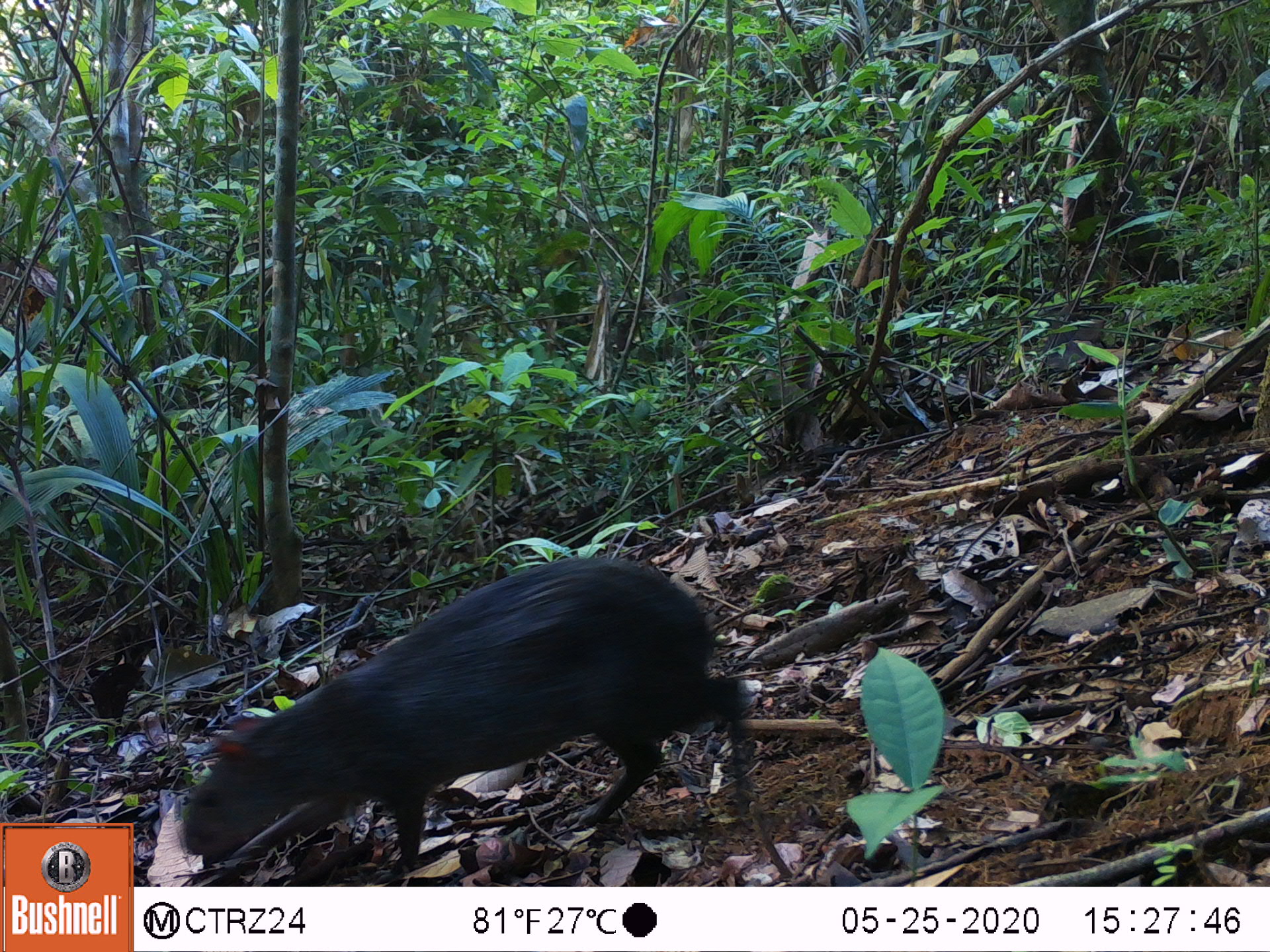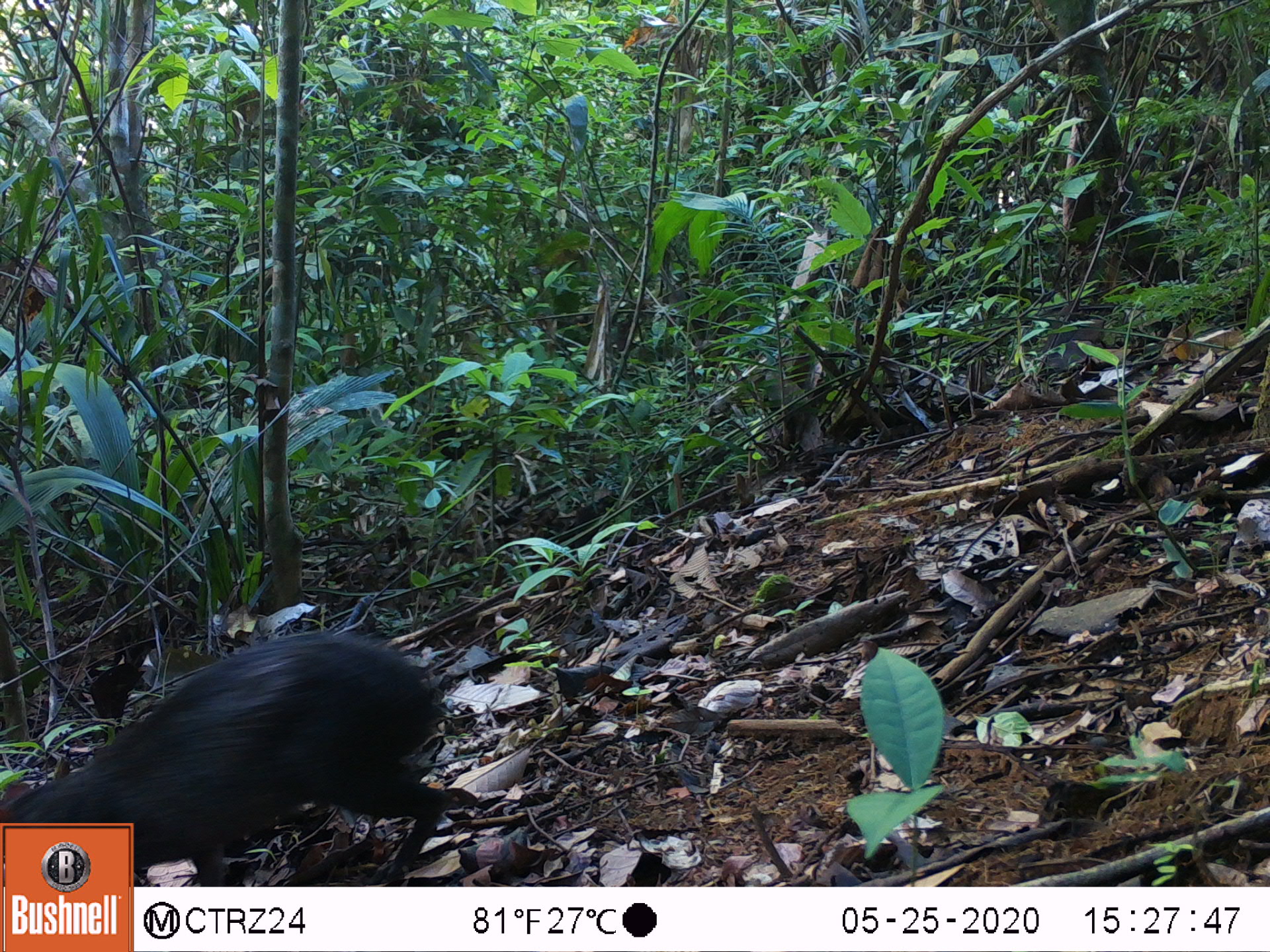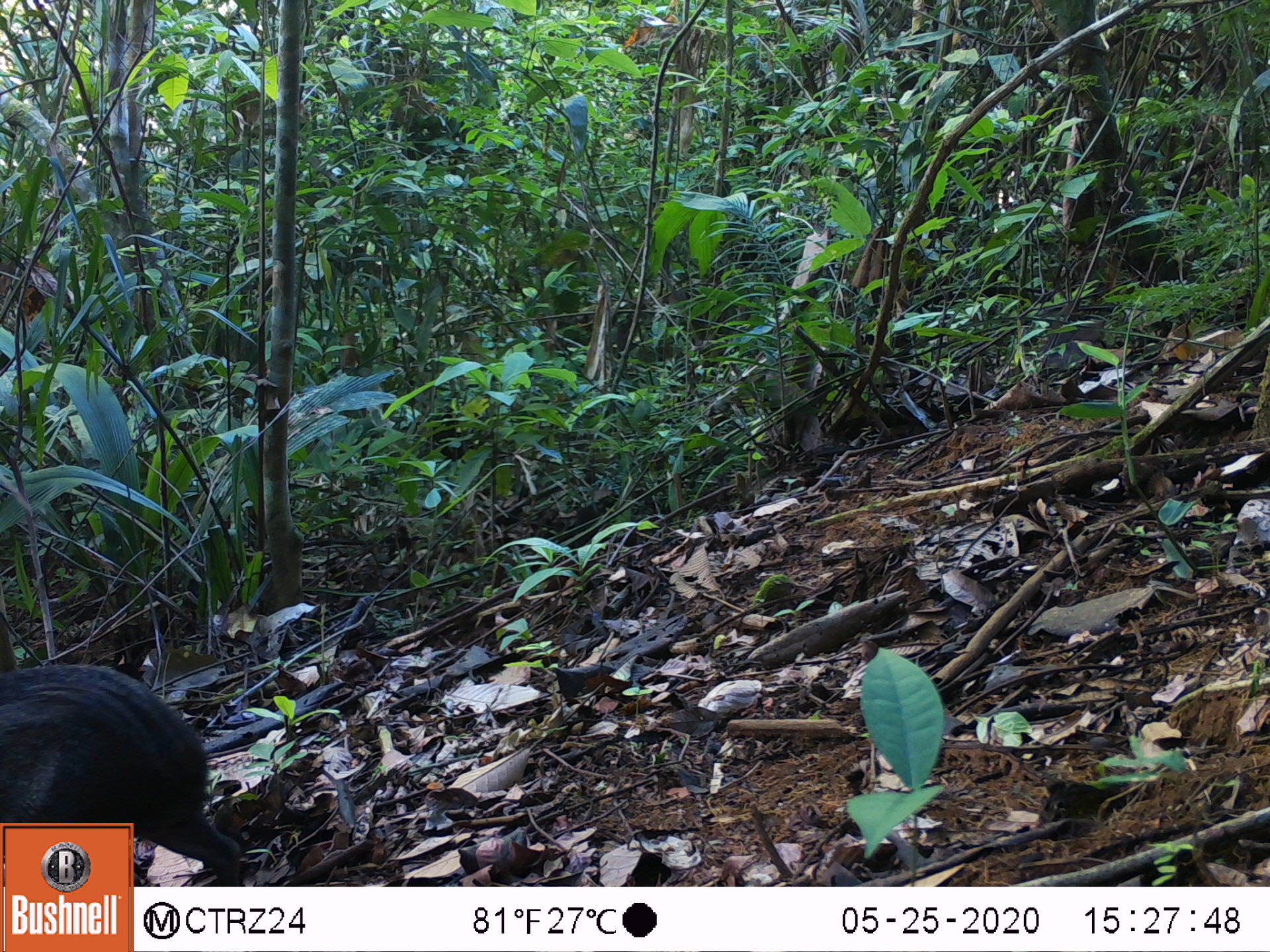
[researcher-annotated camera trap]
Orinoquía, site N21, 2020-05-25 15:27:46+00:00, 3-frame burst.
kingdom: Animalia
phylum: Chordata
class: Mammalia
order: Rodentia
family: Dasyproctidae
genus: Dasyprocta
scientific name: Dasyprocta fuliginosa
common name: black agouti